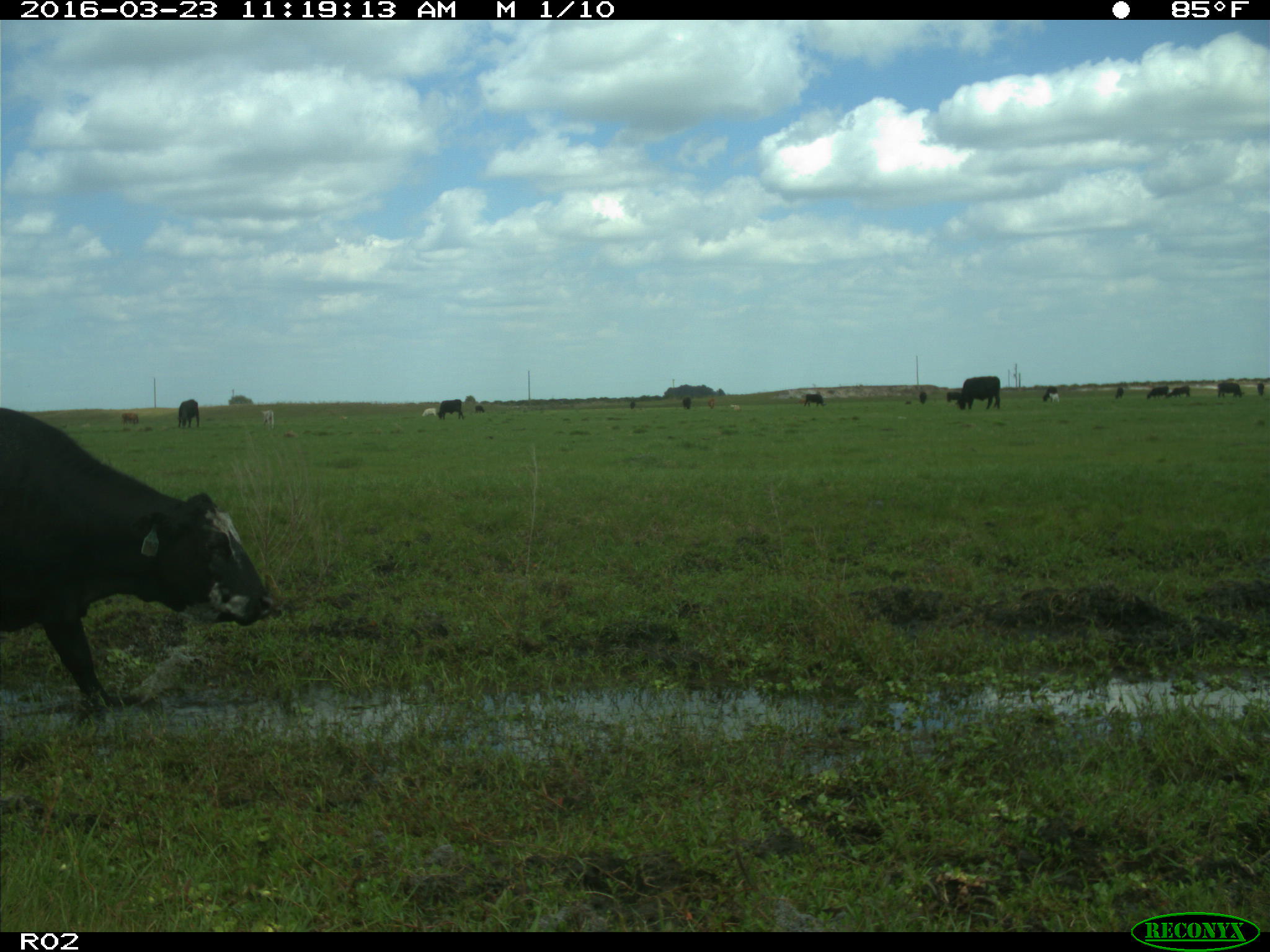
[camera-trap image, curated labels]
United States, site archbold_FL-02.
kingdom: Animalia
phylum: Chordata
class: Mammalia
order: Artiodactyla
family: Bovidae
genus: Bos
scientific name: Bos taurus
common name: domestic cow